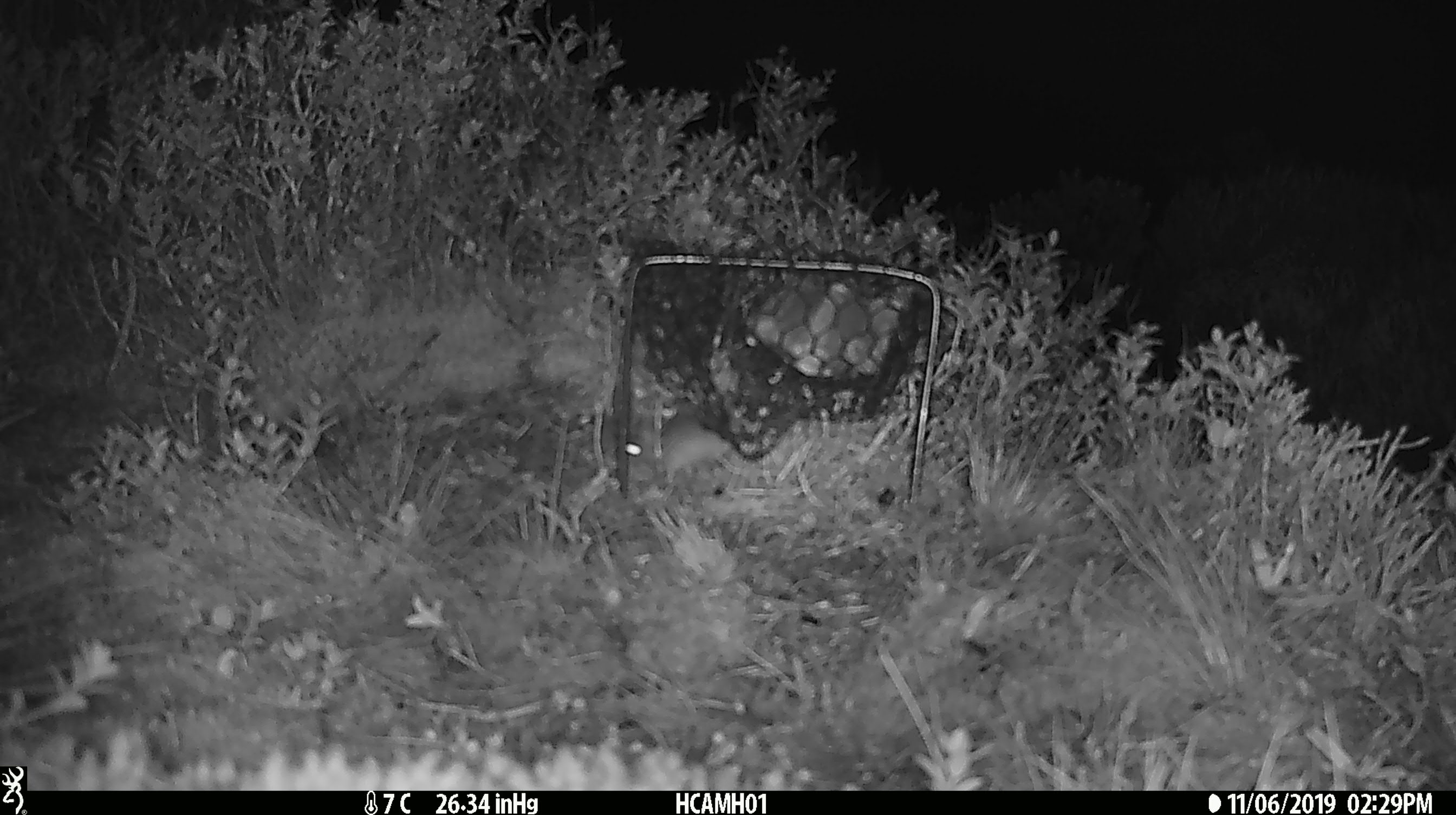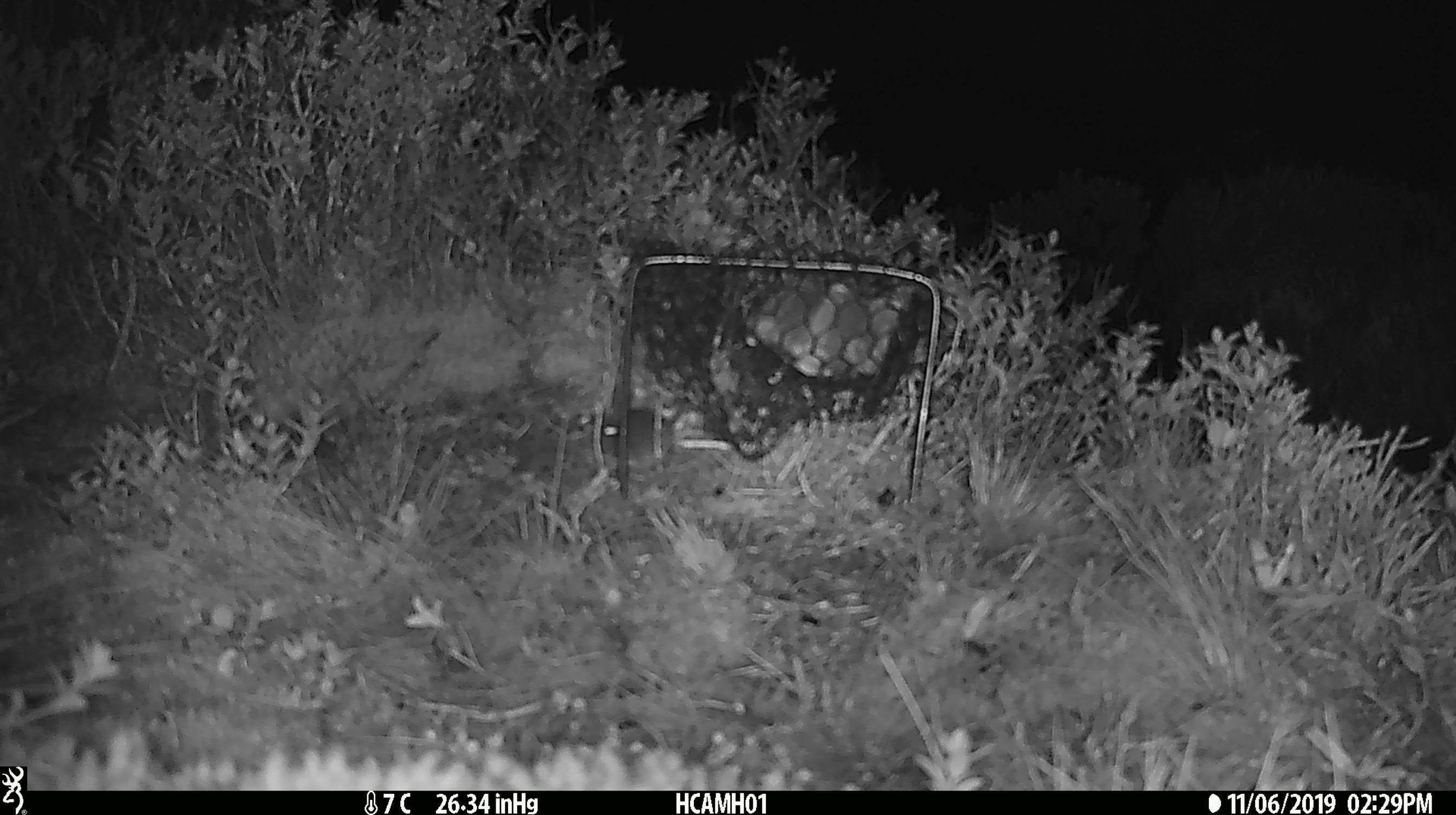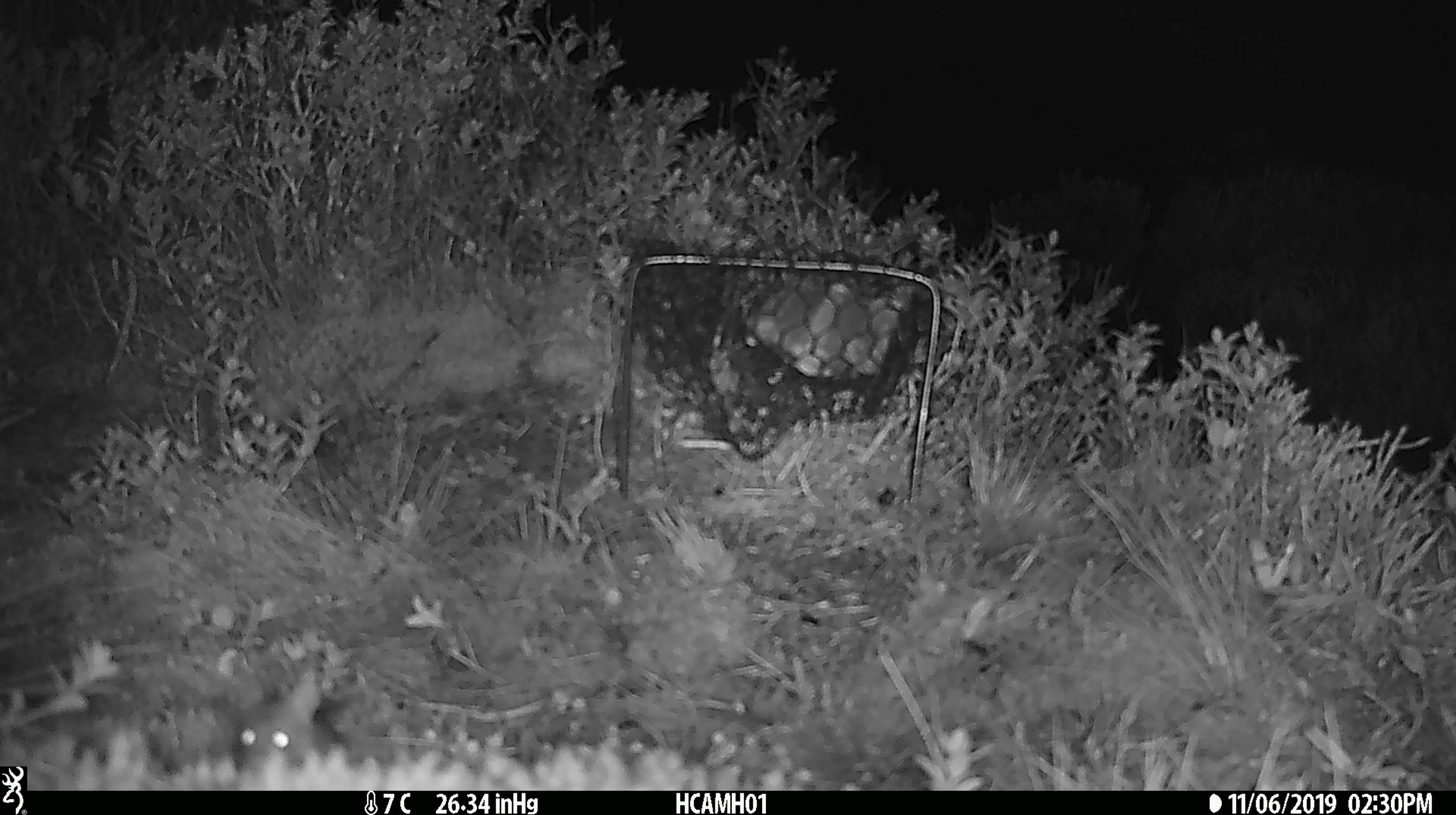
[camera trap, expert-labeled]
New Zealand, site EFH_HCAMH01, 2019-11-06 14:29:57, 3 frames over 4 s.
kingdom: Animalia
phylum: Chordata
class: Mammalia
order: Rodentia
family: Muridae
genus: Mus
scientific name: Mus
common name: mouse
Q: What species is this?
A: Mouse (Mus).